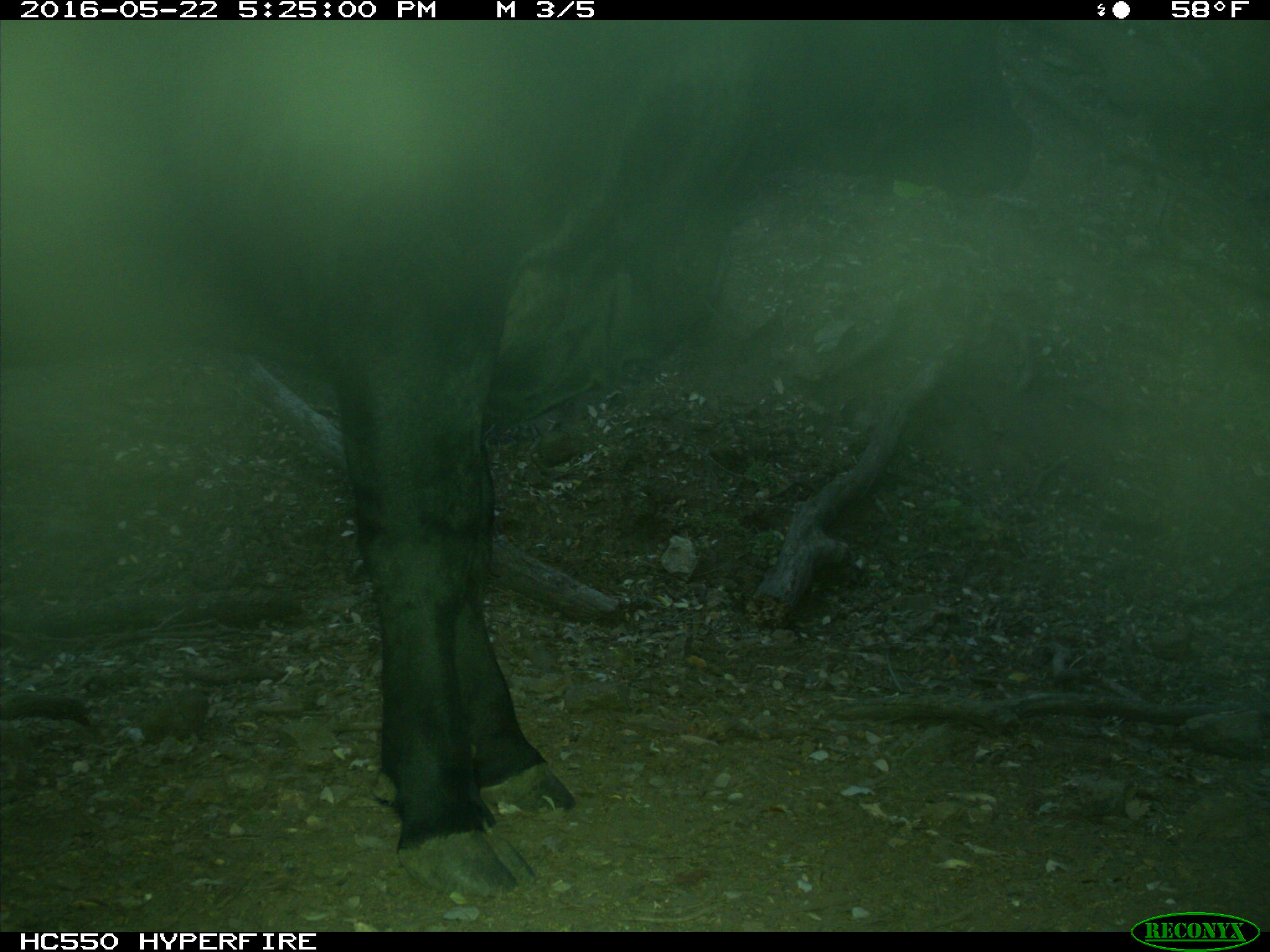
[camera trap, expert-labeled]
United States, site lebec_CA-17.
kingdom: Animalia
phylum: Chordata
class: Mammalia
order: Artiodactyla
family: Bovidae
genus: Bos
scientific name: Bos taurus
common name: domestic cow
Bos taurus (domestic cow).